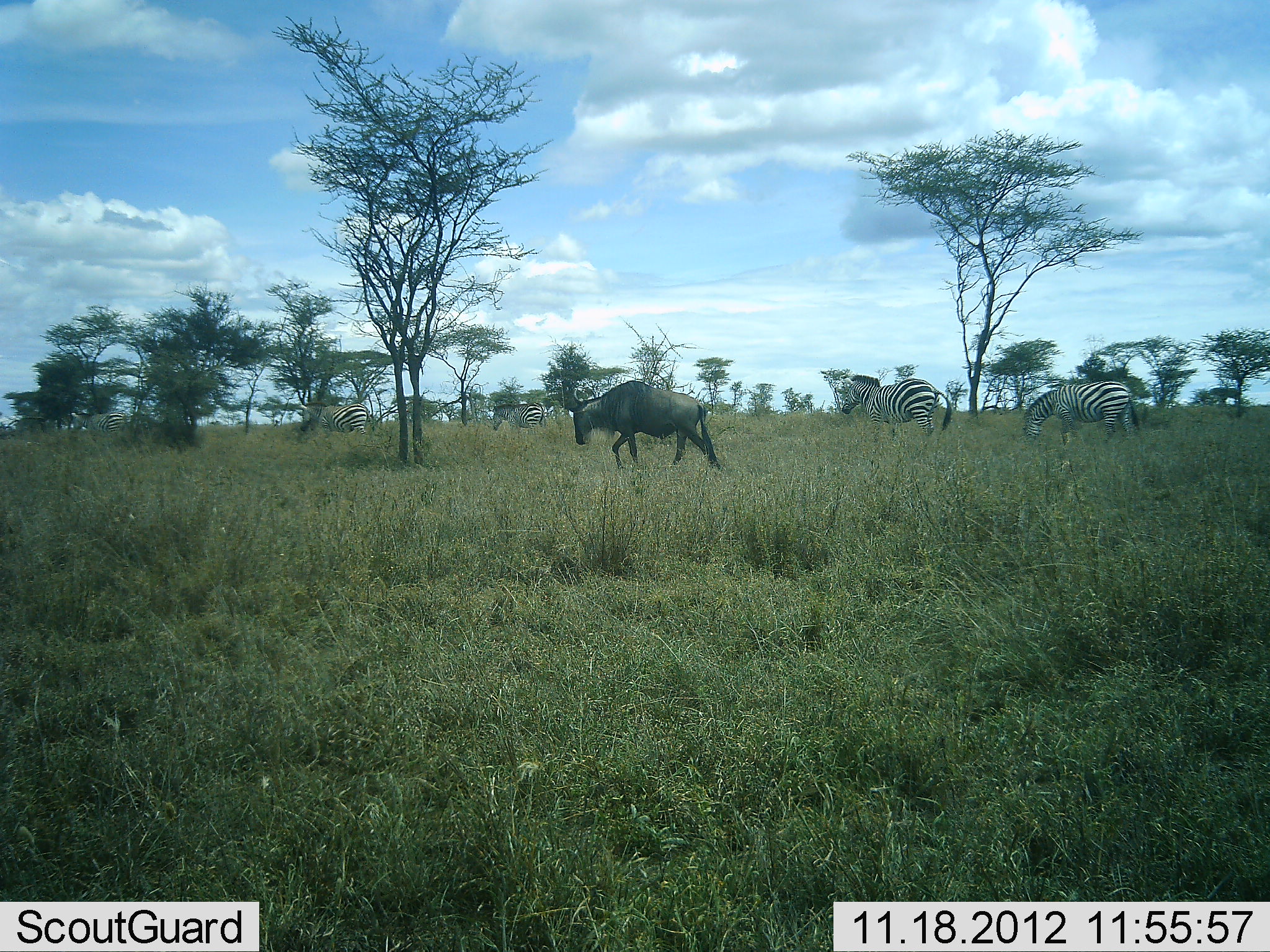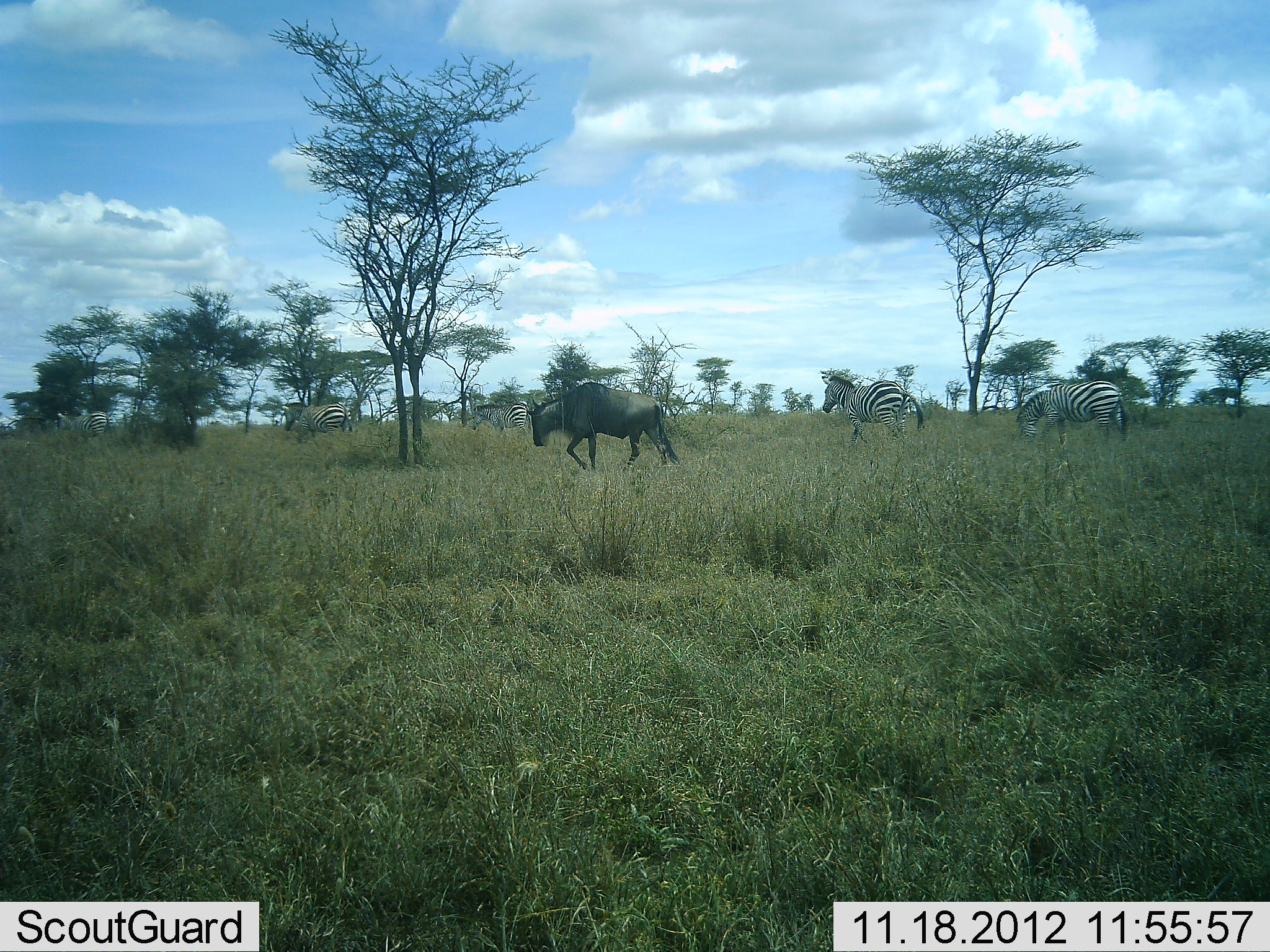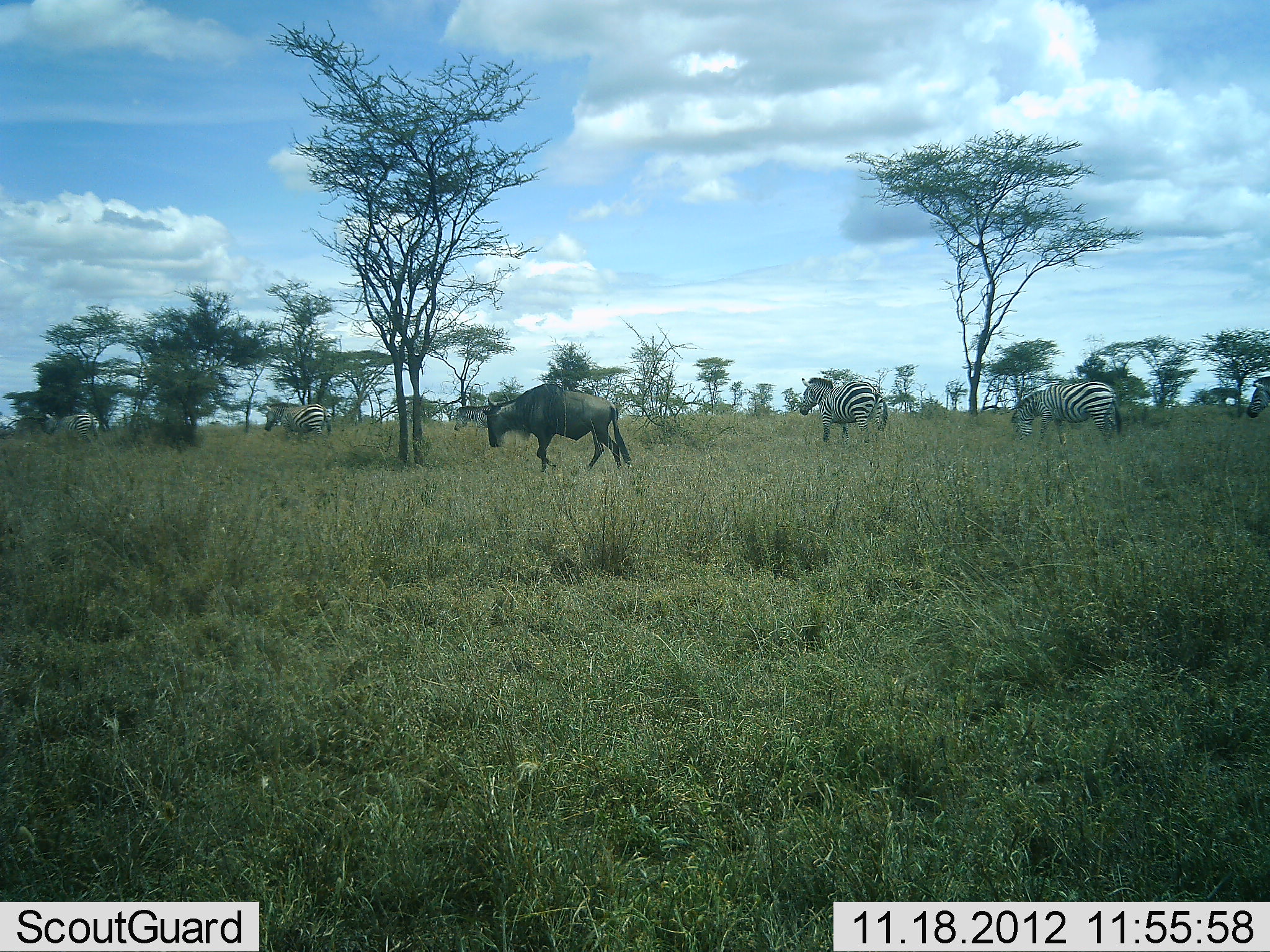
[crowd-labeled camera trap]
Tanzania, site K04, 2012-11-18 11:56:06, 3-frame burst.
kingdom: Animalia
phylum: Chordata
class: Mammalia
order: Artiodactyla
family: Bovidae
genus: Connochaetes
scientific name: Connochaetes taurinus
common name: blue wildebeest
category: wildebeest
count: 1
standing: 10%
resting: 0%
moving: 90%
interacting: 0%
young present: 0%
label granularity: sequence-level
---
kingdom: Animalia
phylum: Chordata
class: Mammalia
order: Perissodactyla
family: Equidae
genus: Equus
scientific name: Equus quagga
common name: plains zebra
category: zebra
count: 5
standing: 0%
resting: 0%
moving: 90%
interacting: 0%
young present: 10%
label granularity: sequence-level